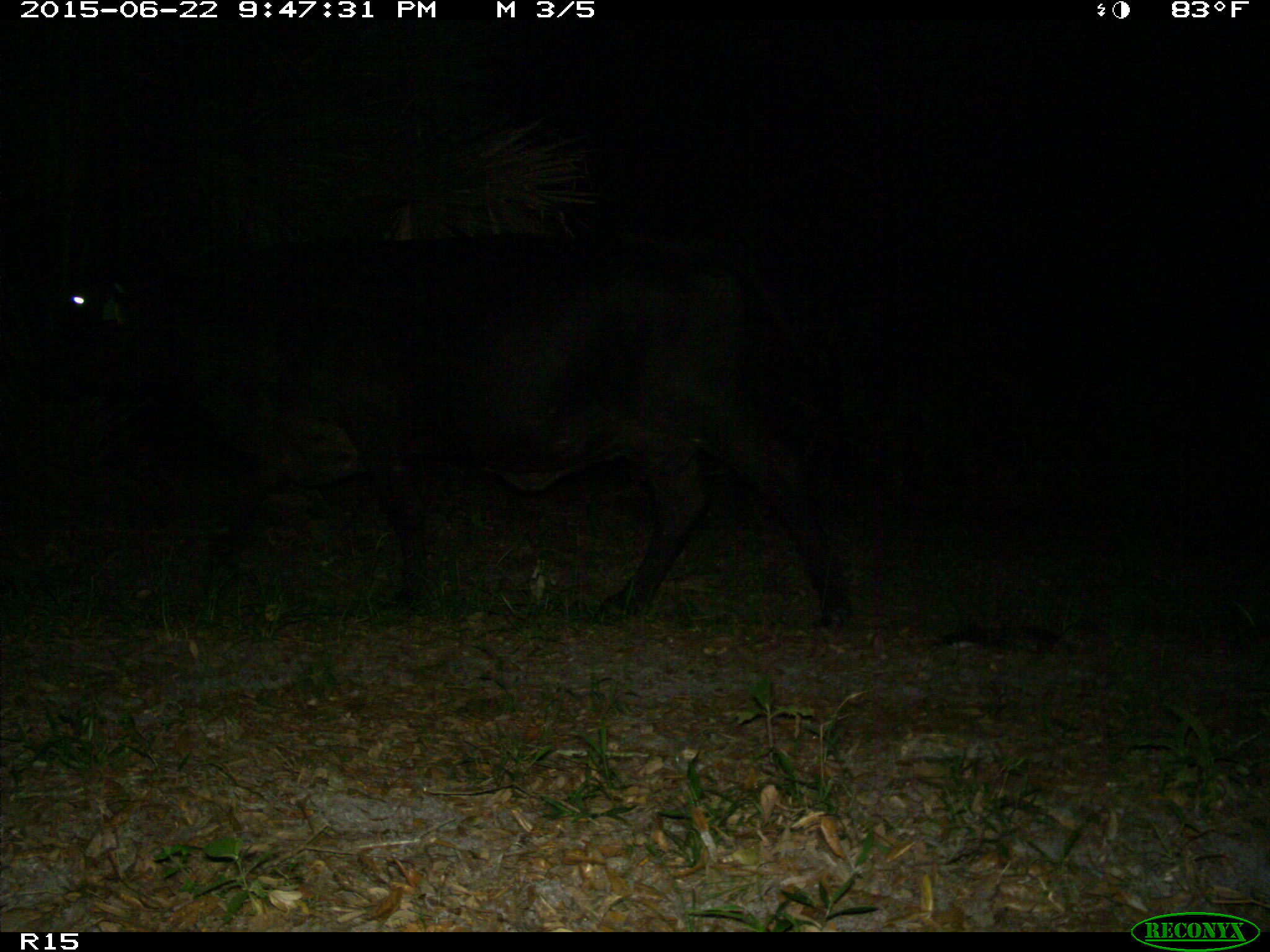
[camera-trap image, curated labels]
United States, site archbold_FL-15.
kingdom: Animalia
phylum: Chordata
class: Mammalia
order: Artiodactyla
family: Bovidae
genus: Bos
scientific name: Bos taurus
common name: domestic cow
Bos taurus (domestic cow).